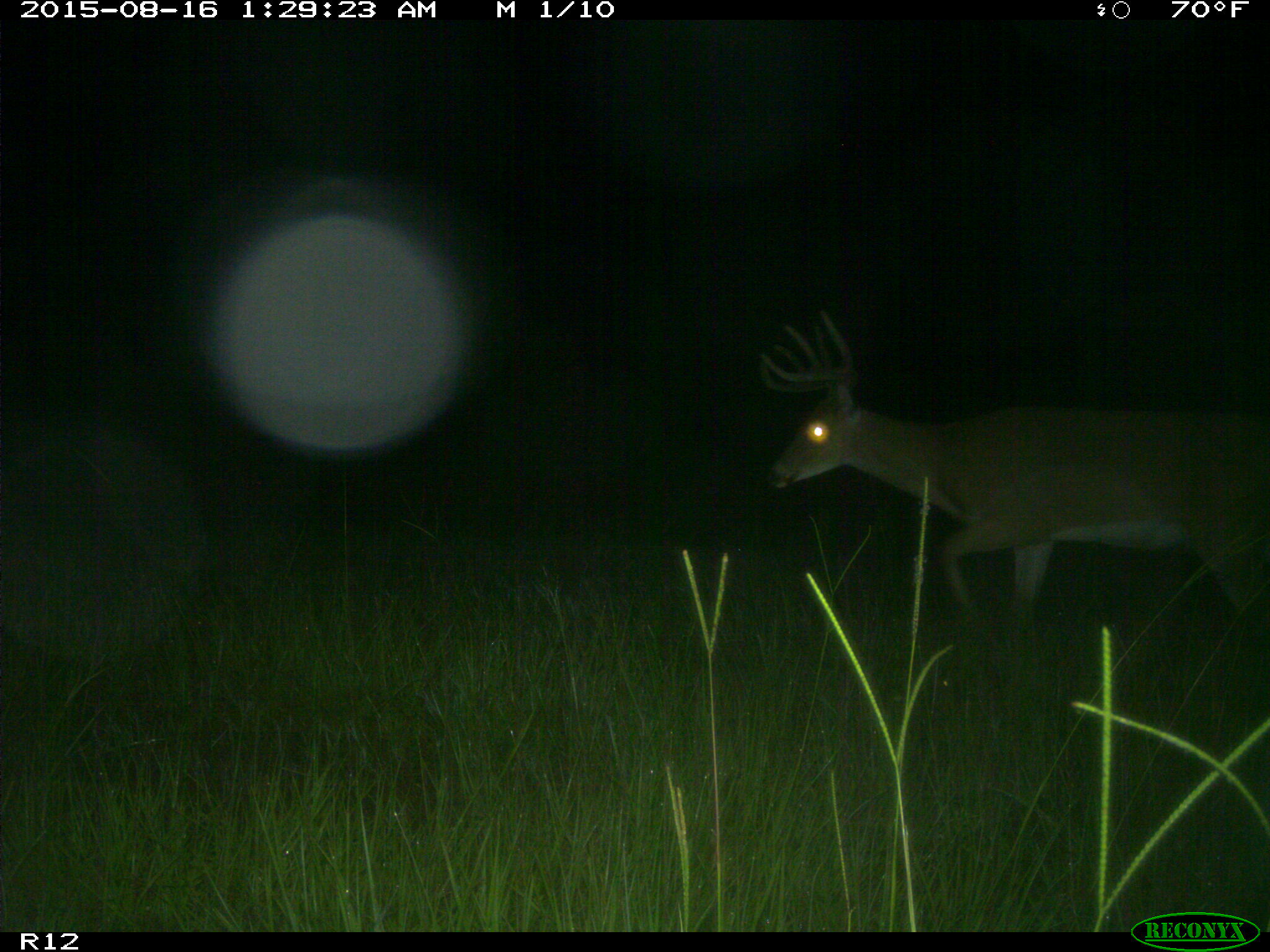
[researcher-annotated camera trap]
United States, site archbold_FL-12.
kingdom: Animalia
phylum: Chordata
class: Mammalia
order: Artiodactyla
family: Cervidae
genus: Odocoileus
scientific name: Odocoileus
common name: deer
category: unidentified deer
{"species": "unidentified deer (deer) (Odocoileus)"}